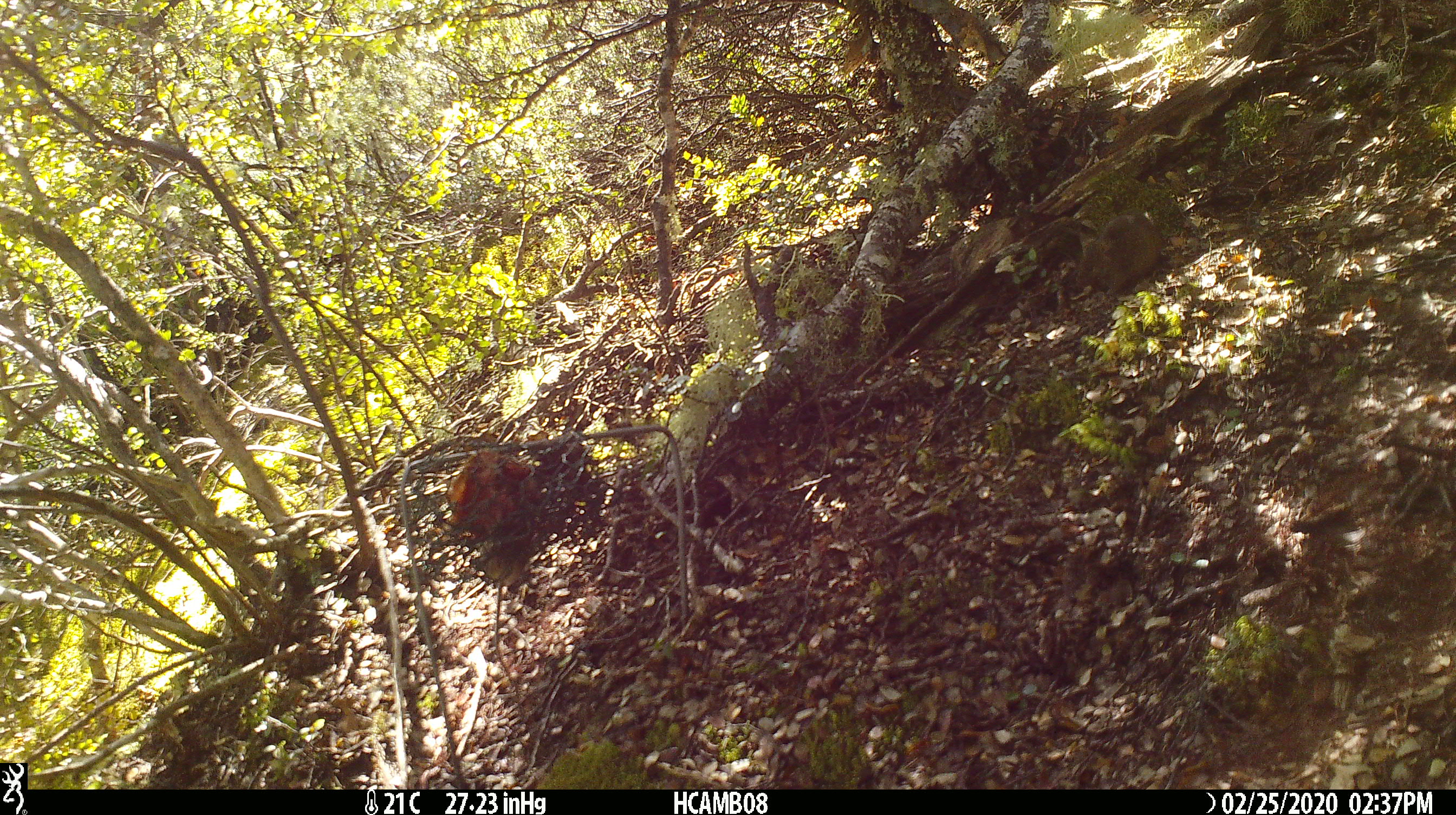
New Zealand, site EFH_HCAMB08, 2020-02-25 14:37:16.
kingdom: Animalia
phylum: Chordata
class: Mammalia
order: Rodentia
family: Muridae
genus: Mus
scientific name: Mus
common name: mouse